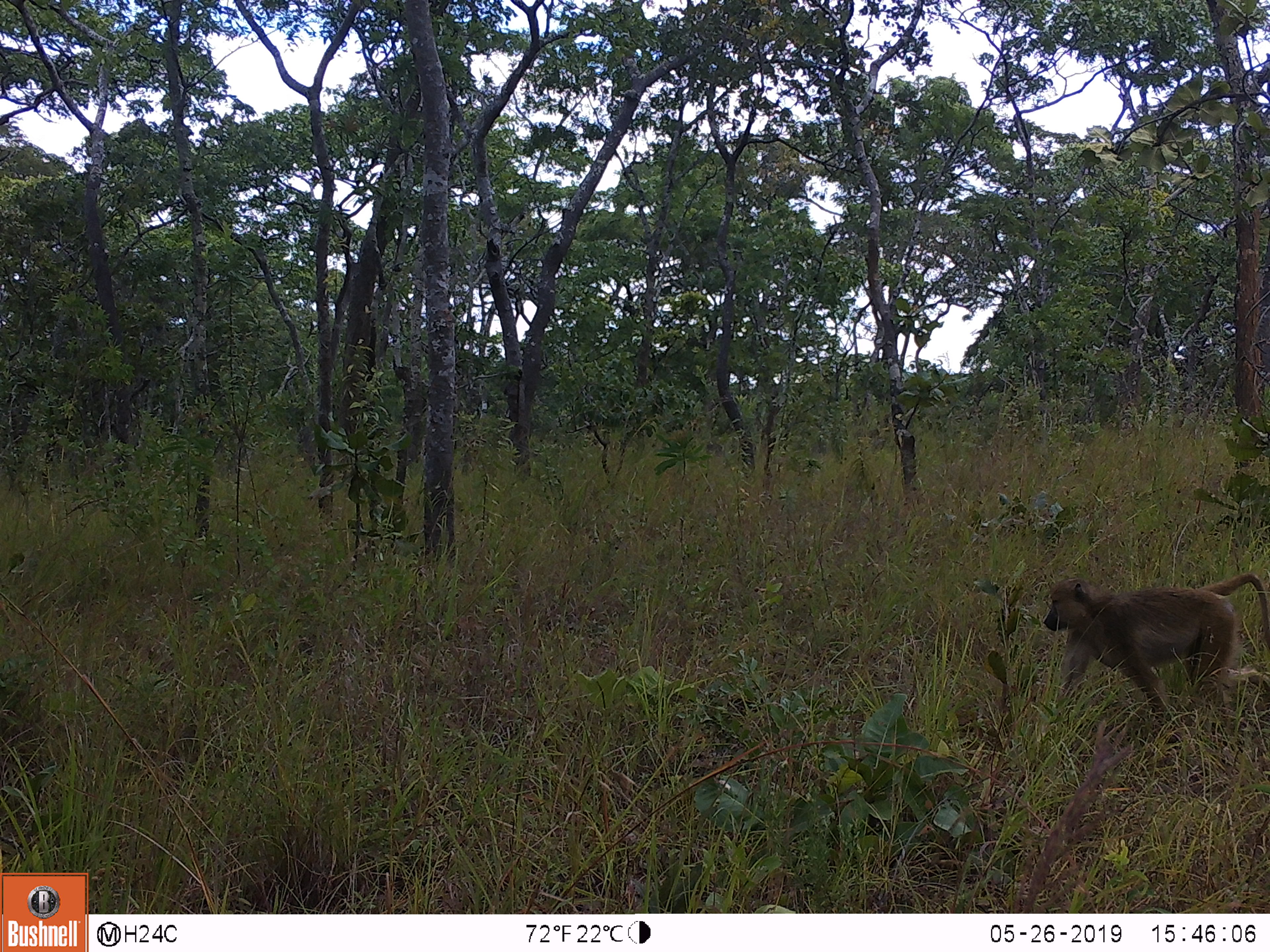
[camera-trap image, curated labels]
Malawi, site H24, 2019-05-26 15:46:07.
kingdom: Animalia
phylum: Chordata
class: Mammalia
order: Primates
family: Cercopithecidae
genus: Papio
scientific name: Papio cynocephalus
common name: yellow baboon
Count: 1.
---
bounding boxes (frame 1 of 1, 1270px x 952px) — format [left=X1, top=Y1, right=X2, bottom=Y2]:
yellow baboon: [left=1039, top=567, right=1265, bottom=727]